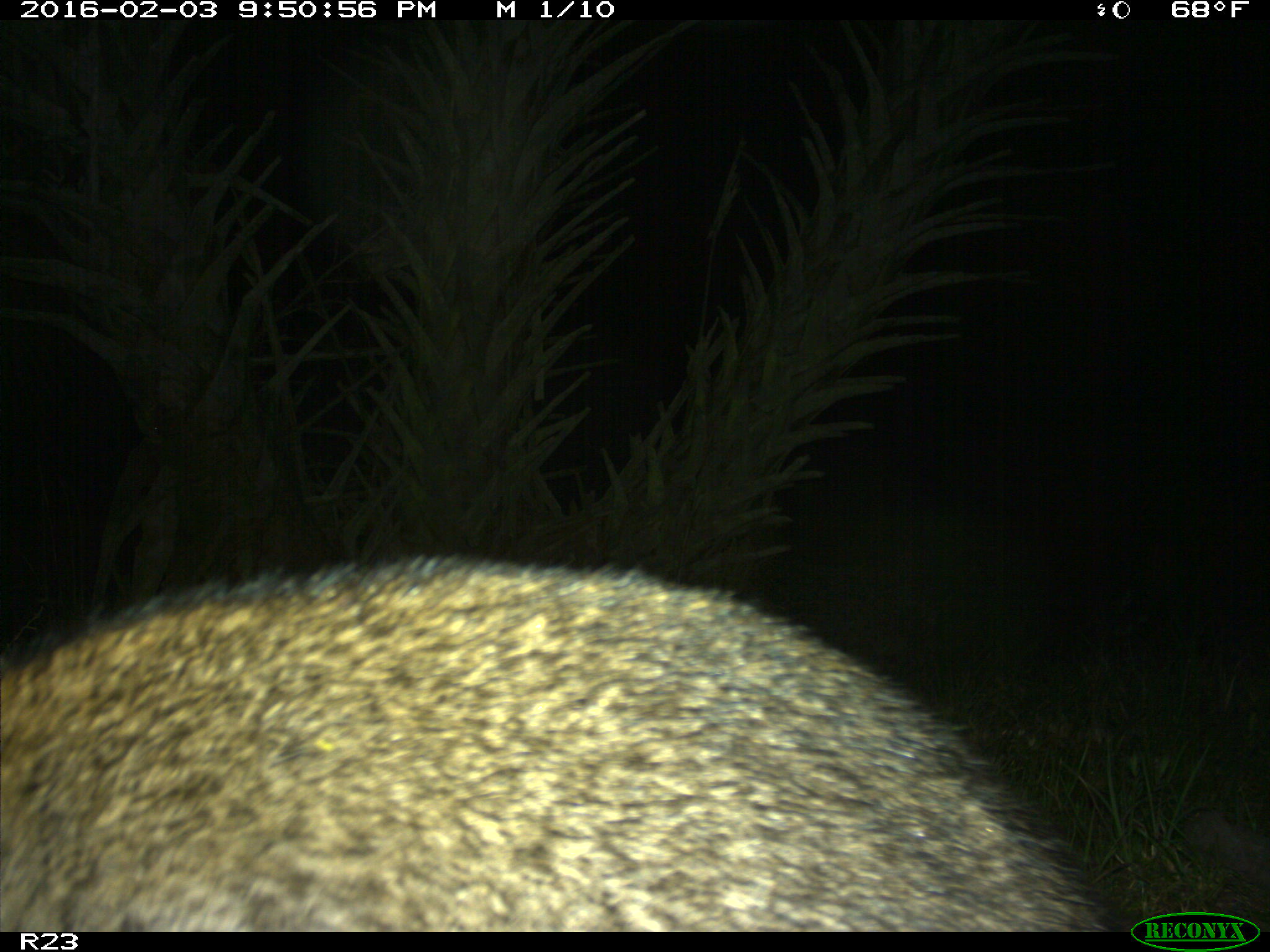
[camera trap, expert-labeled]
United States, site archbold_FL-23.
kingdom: Animalia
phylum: Chordata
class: Mammalia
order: Carnivora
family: Procyonidae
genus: Procyon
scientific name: Procyon lotor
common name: common raccoon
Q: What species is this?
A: Procyon lotor (common raccoon).